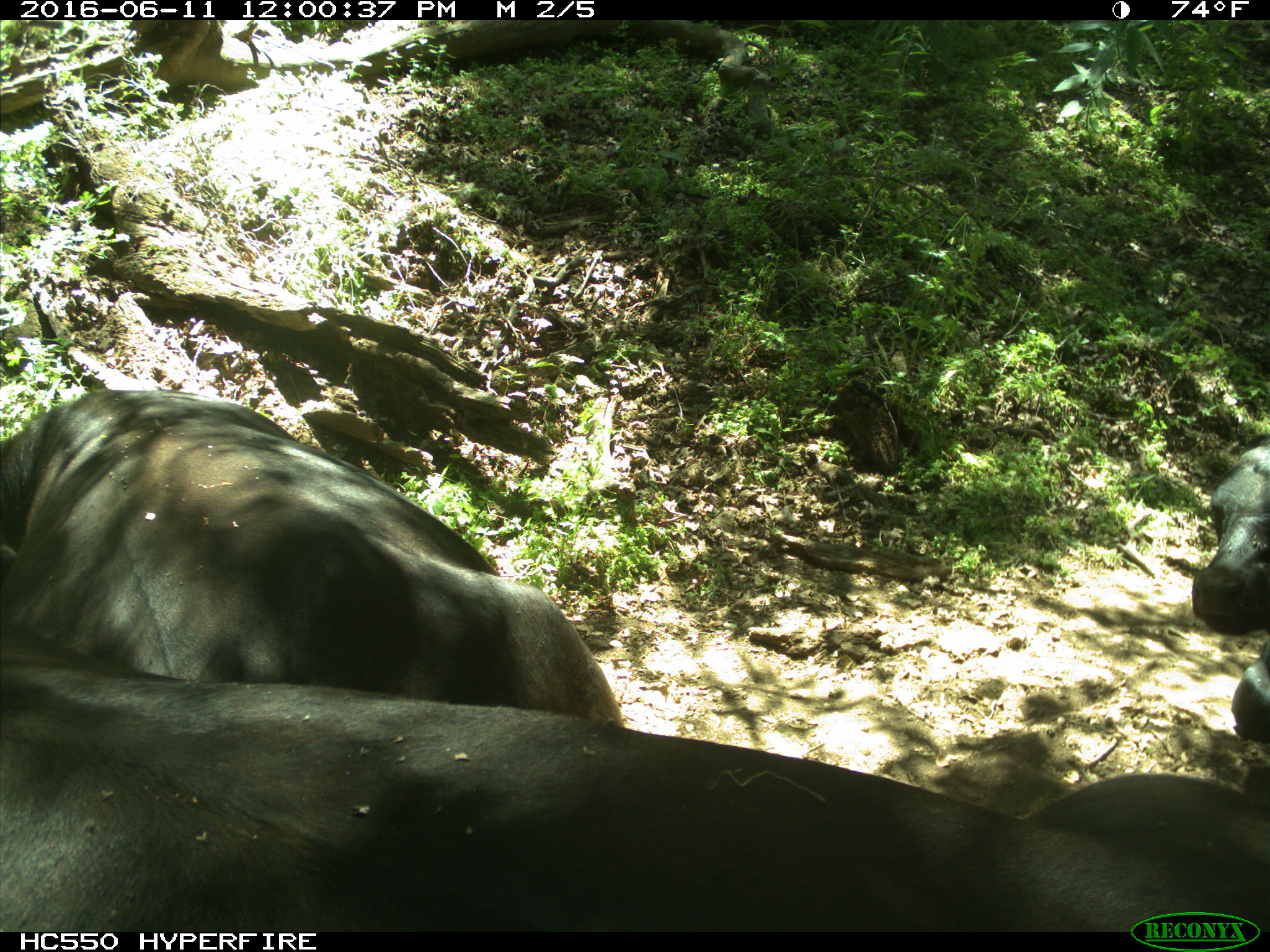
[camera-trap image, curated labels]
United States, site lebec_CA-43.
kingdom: Animalia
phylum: Chordata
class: Mammalia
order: Artiodactyla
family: Bovidae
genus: Bos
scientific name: Bos taurus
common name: domestic cow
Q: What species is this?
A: Bos taurus (domestic cow).